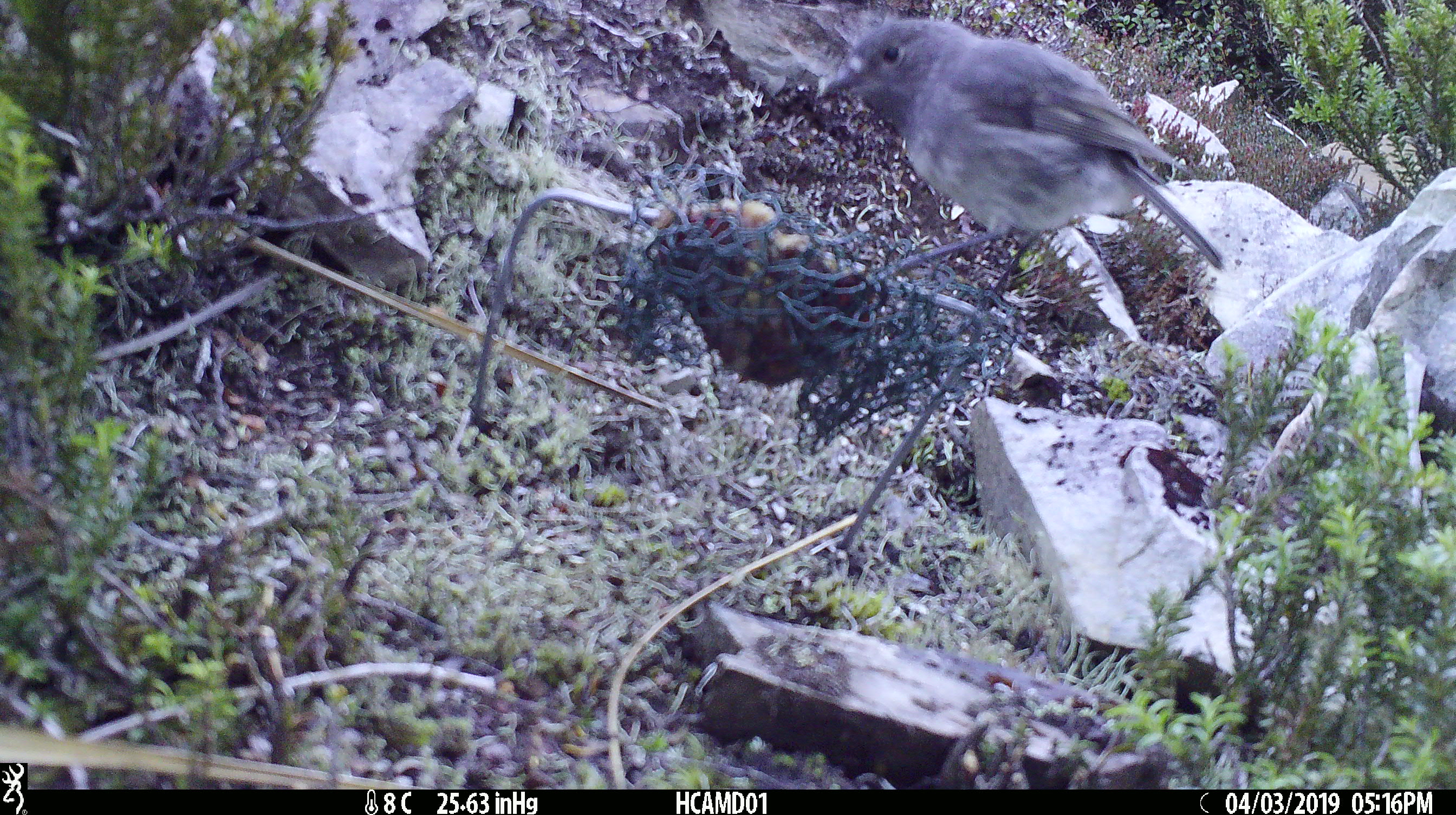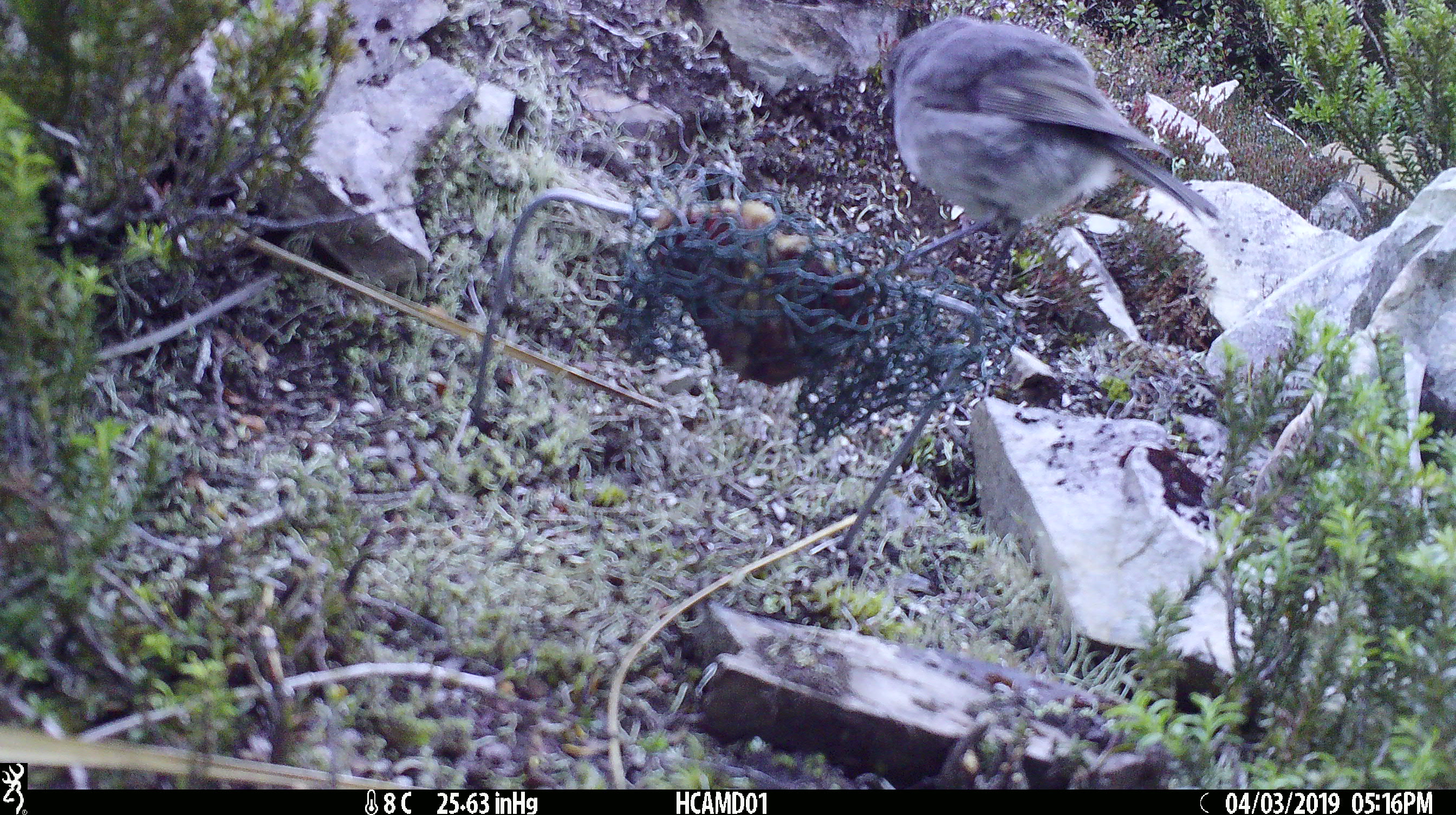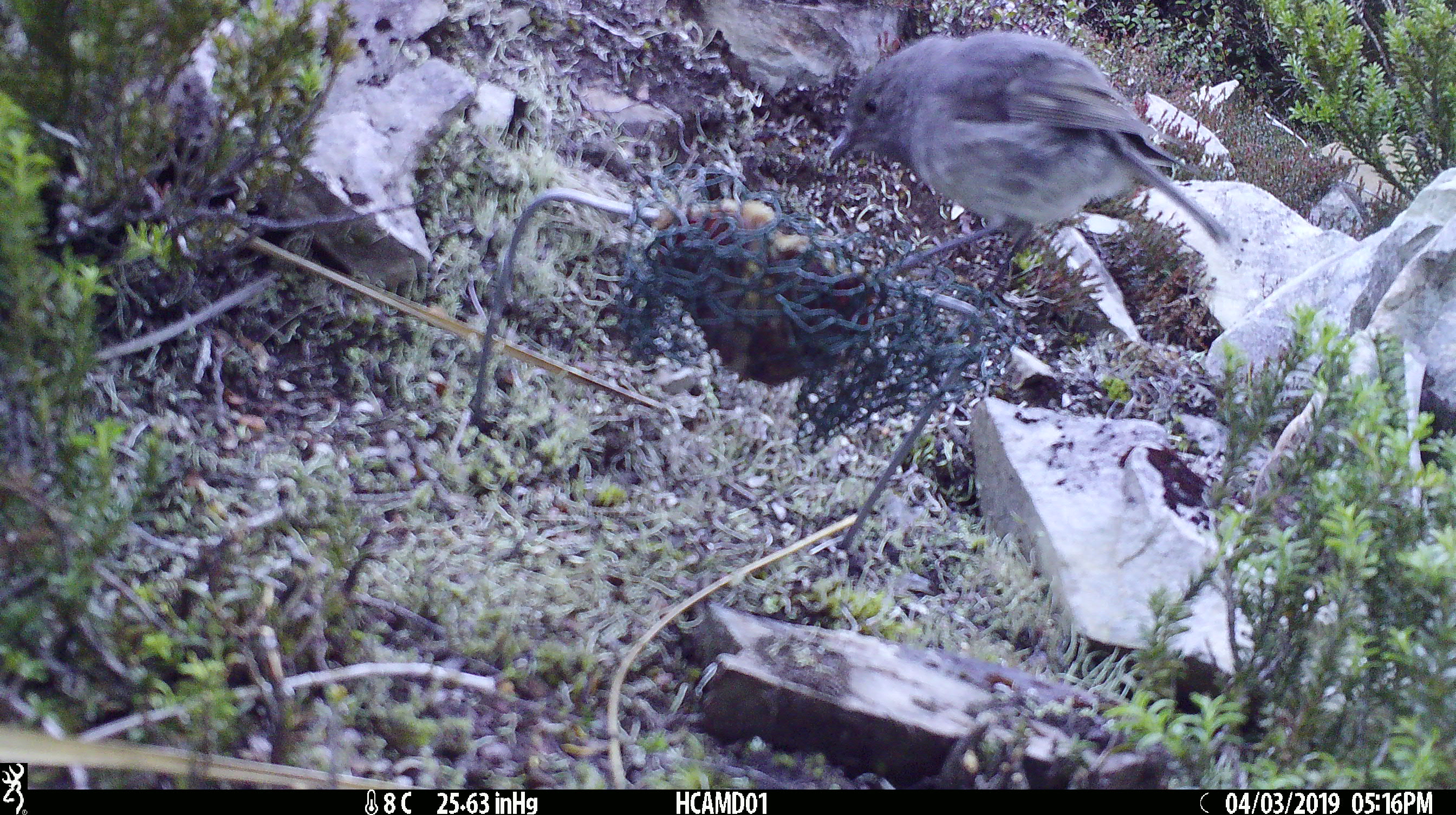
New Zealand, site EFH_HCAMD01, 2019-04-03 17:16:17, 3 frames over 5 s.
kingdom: Animalia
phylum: Chordata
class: Aves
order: Passeriformes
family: Petroicidae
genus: Petroica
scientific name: Petroica australis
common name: new zealand robin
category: robin